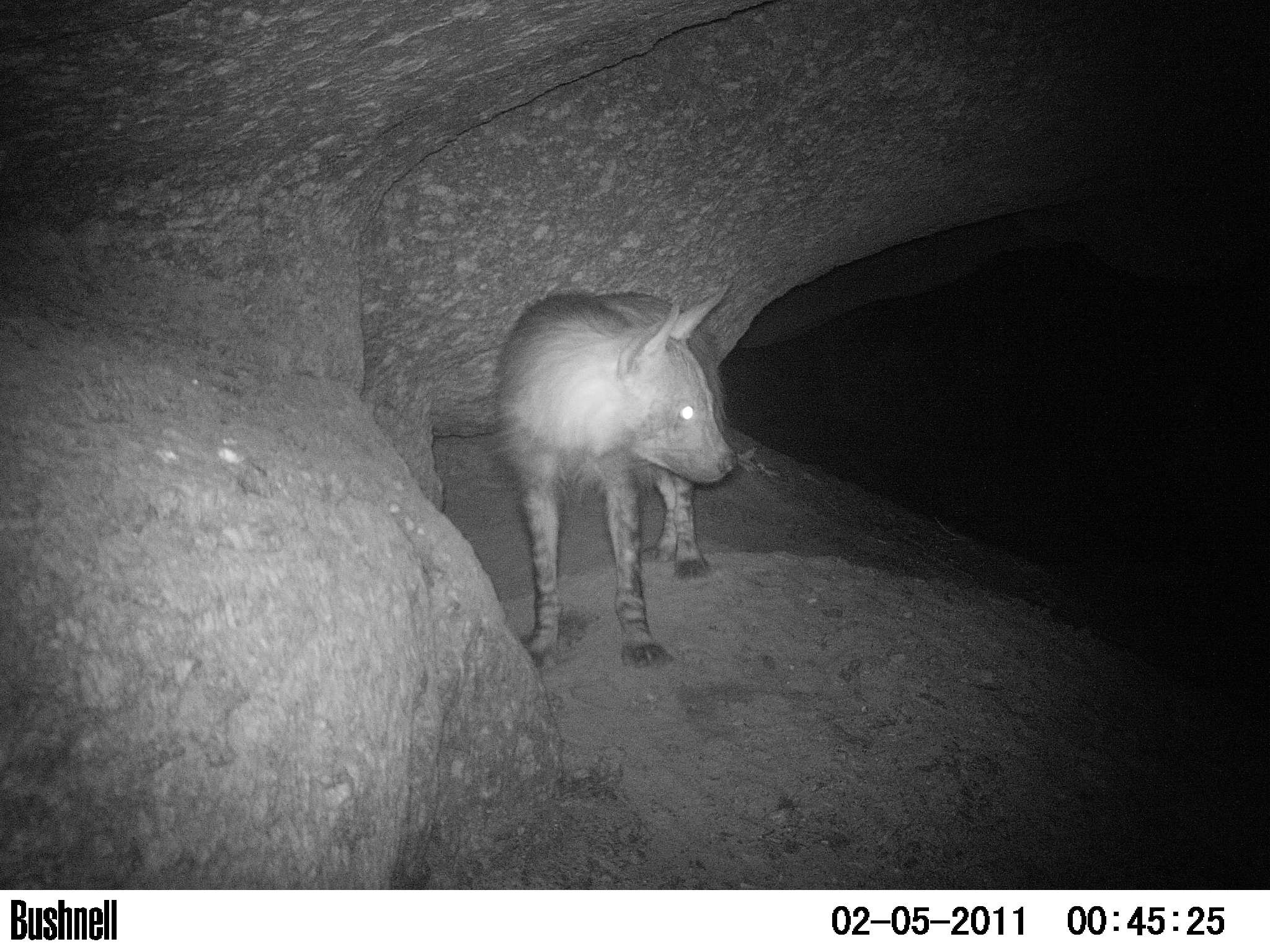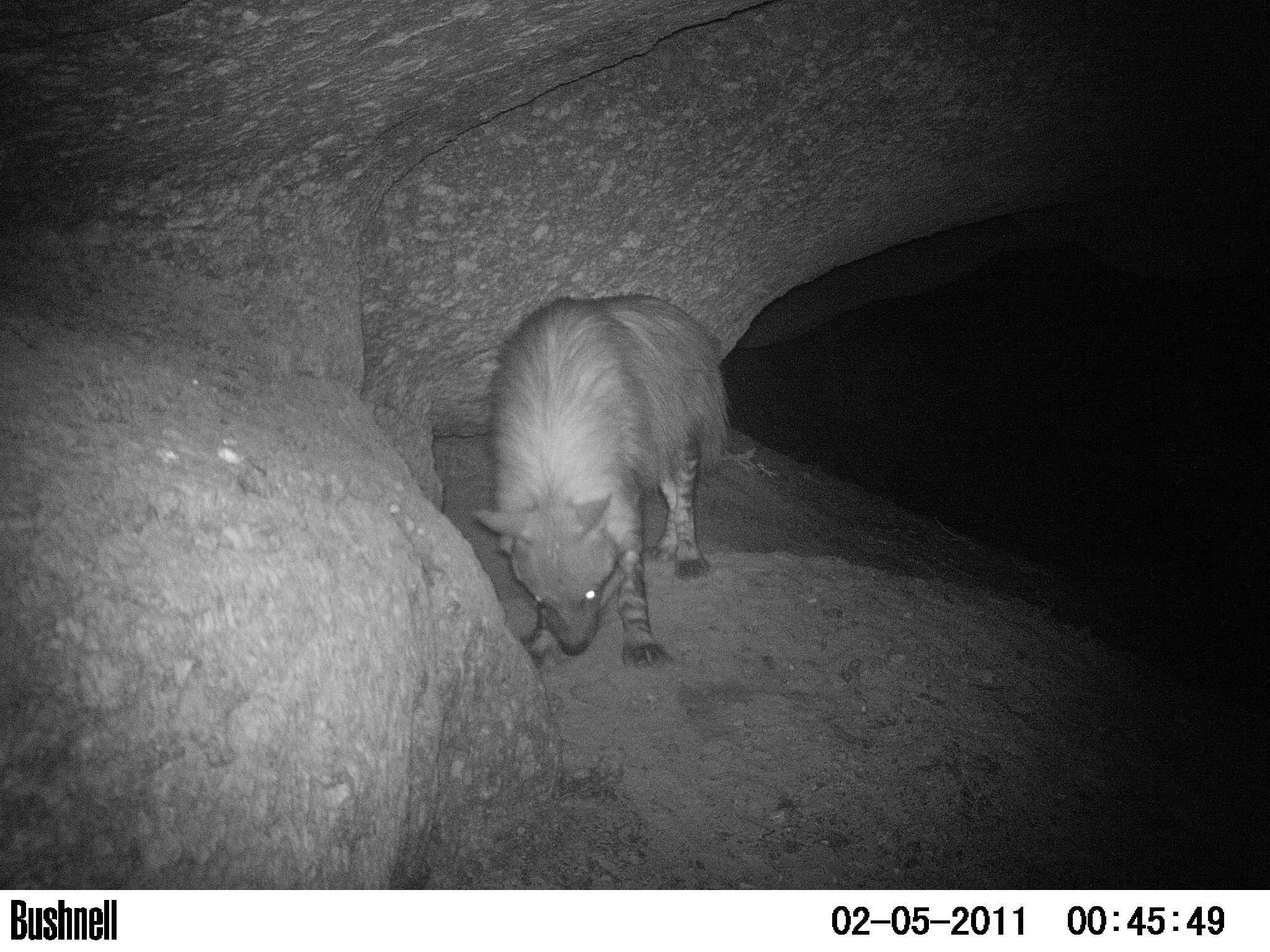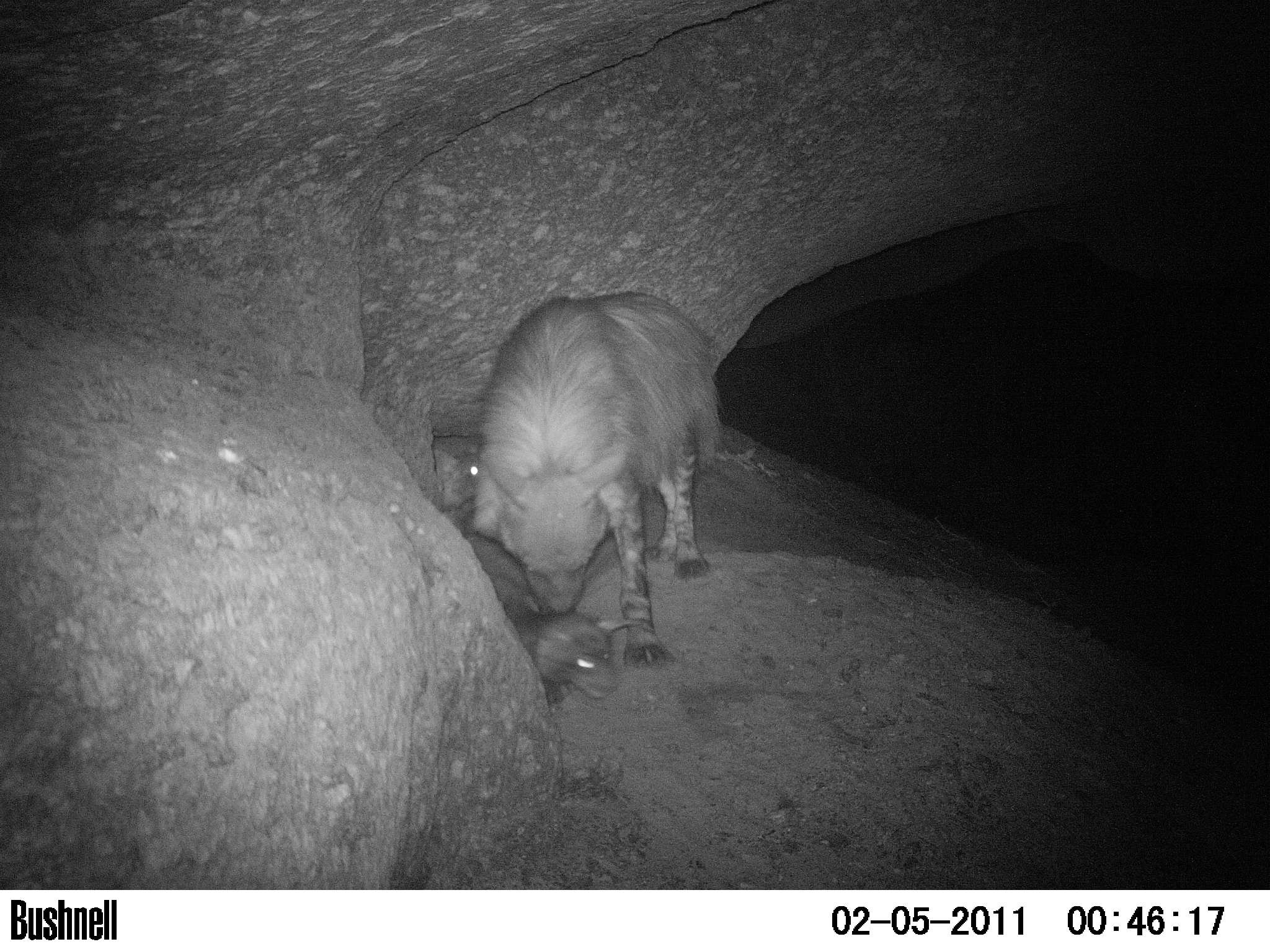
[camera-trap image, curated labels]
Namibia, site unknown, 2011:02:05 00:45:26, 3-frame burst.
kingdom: Animalia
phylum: Chordata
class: Mammalia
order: Carnivora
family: Hyaenidae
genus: Parahyaena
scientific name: Parahyaena brunnea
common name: brown hyena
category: hyaena brunnea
Hyaena brunnea (brown hyena) (Parahyaena brunnea).